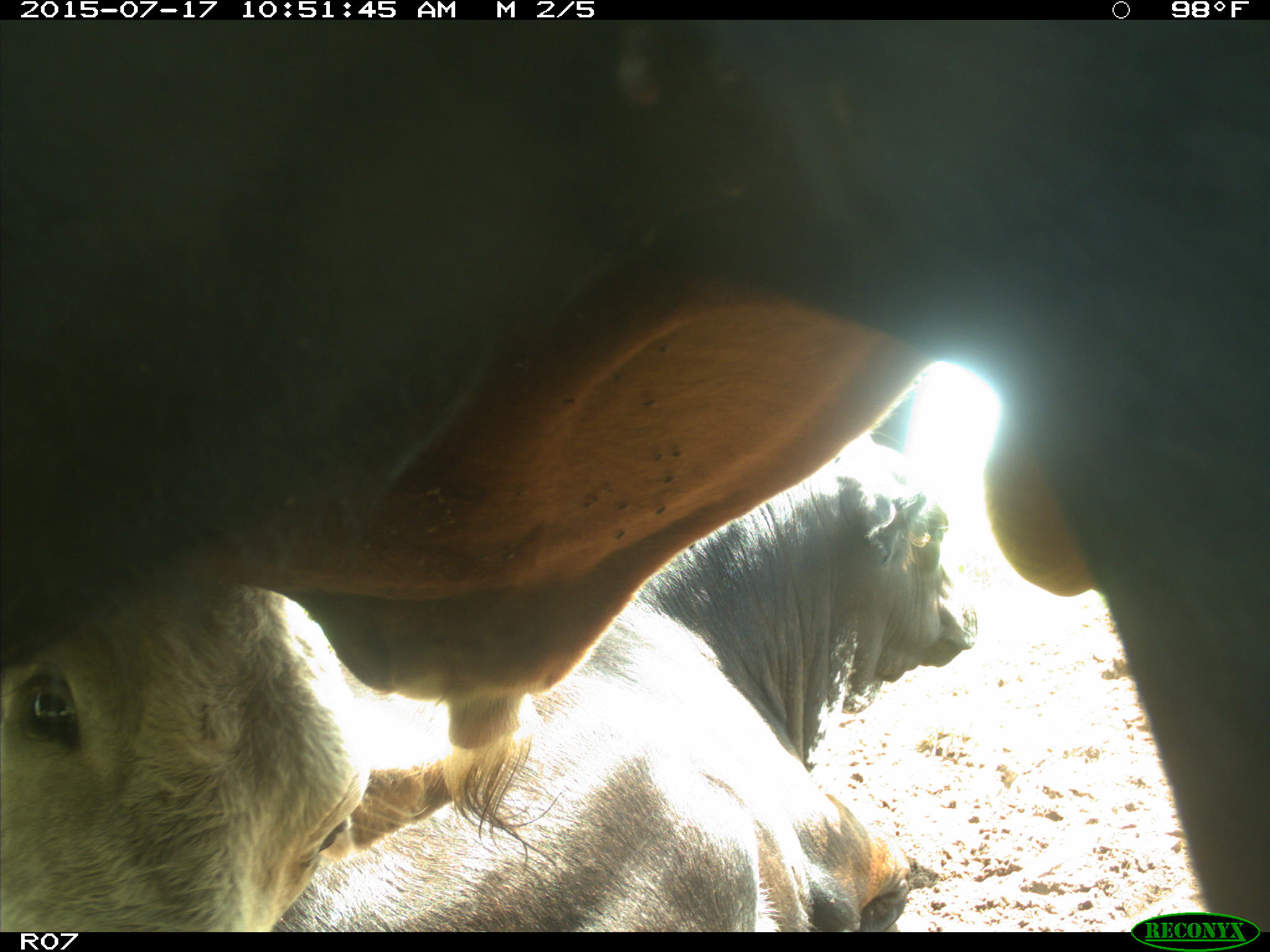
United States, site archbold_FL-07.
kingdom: Animalia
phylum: Chordata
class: Mammalia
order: Artiodactyla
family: Bovidae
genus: Bos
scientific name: Bos taurus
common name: domestic cow